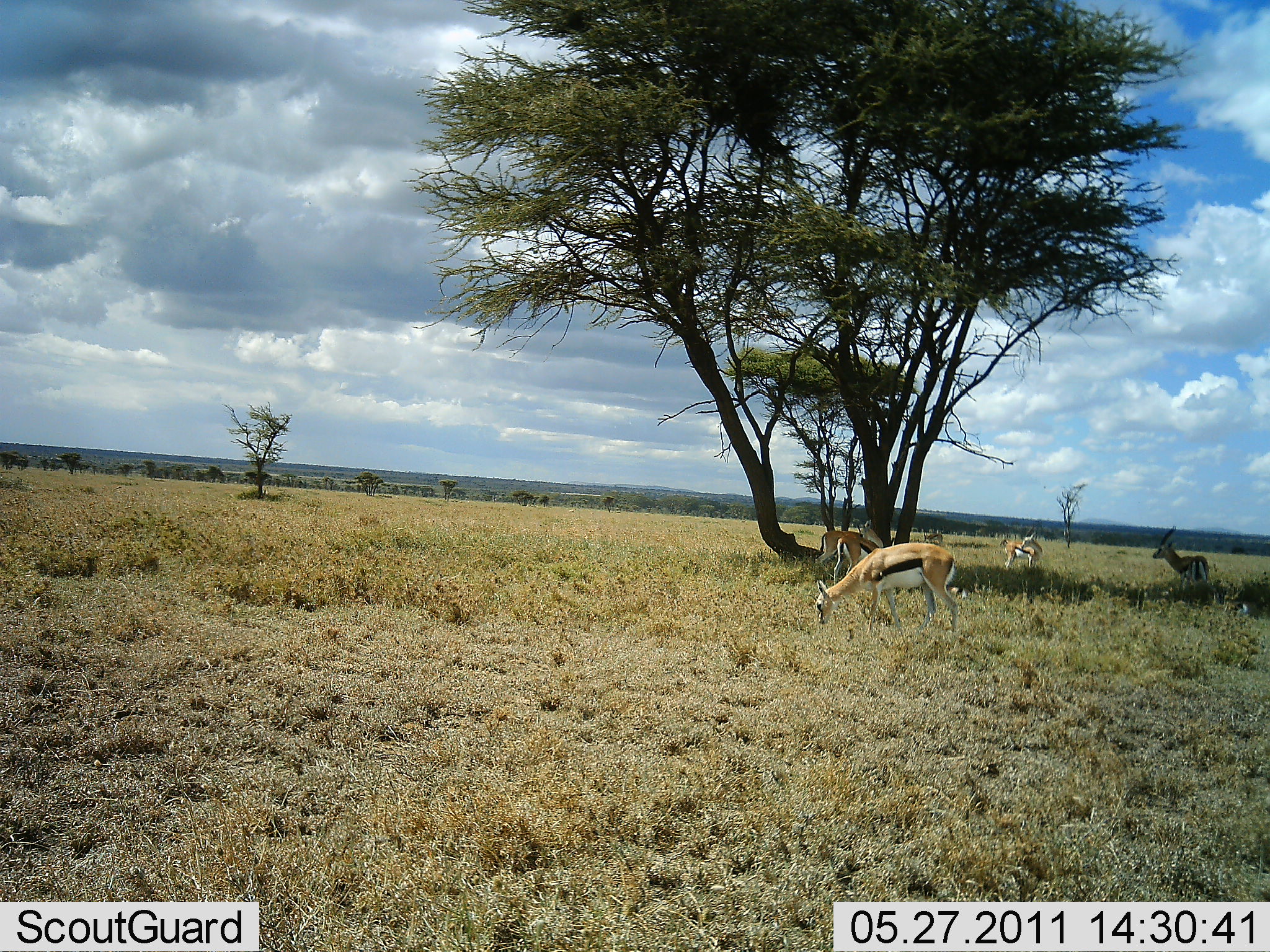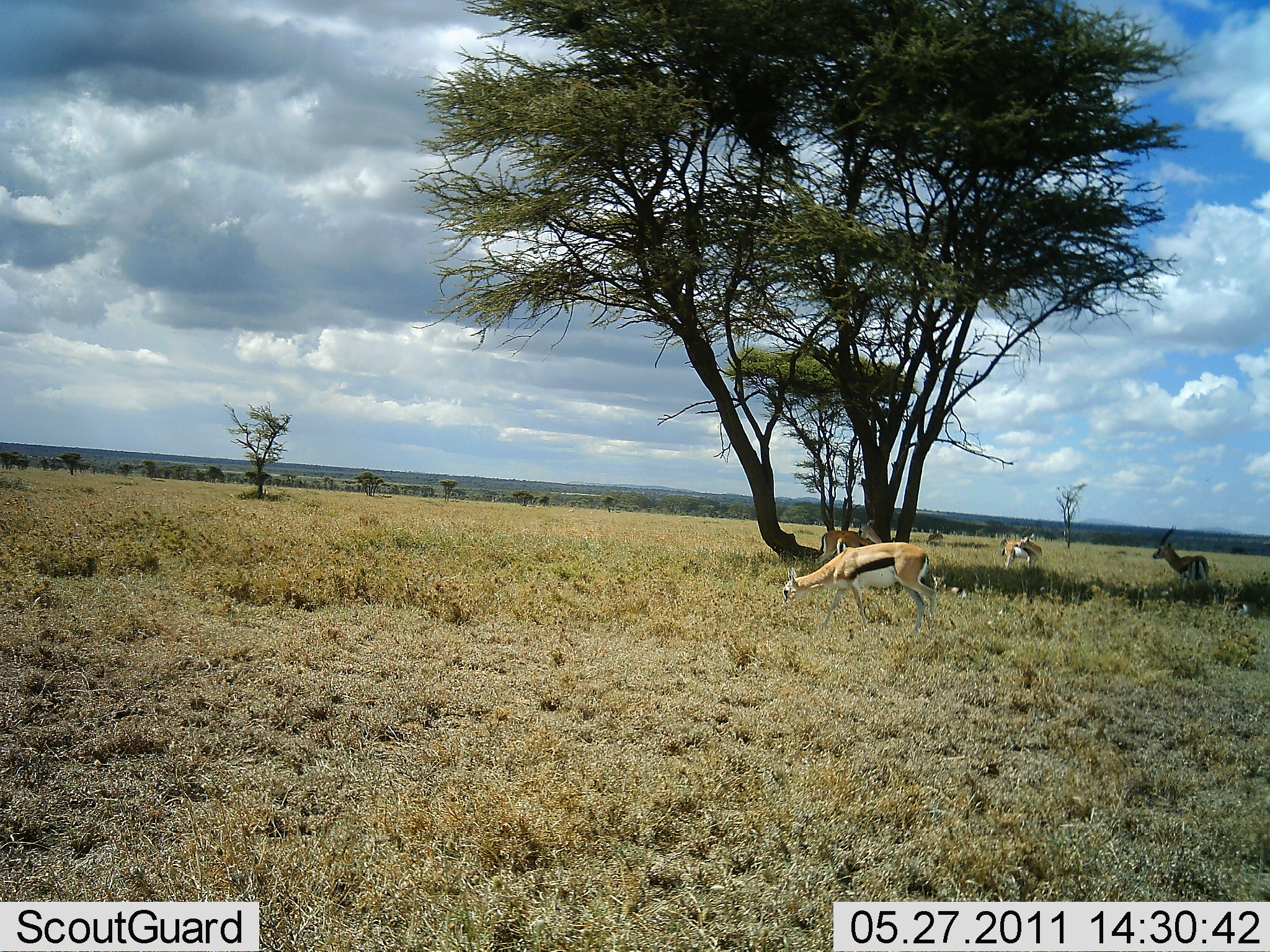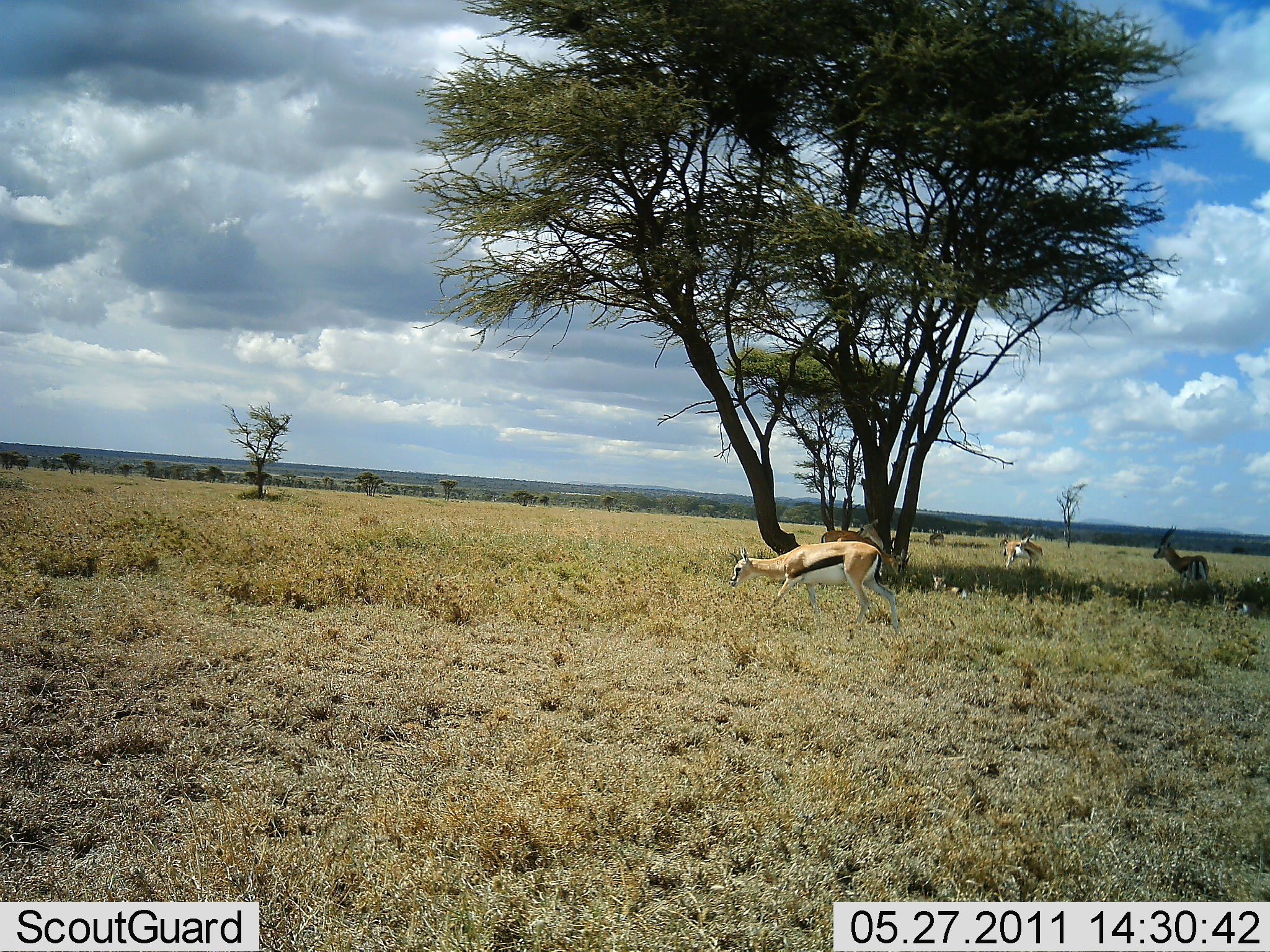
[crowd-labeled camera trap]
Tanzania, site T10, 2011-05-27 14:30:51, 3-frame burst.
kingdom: Animalia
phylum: Chordata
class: Mammalia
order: Artiodactyla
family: Bovidae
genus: Eudorcas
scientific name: Eudorcas thomsonii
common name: thomson's gazelle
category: gazellethomsons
Gazellethomsons (thomson's gazelle) (Eudorcas thomsonii), count 5. Behavior (volunteer vote fractions): standing 79%, resting 0%, moving 29%, interacting 0%. Young present (vote fraction): 0%. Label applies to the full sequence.